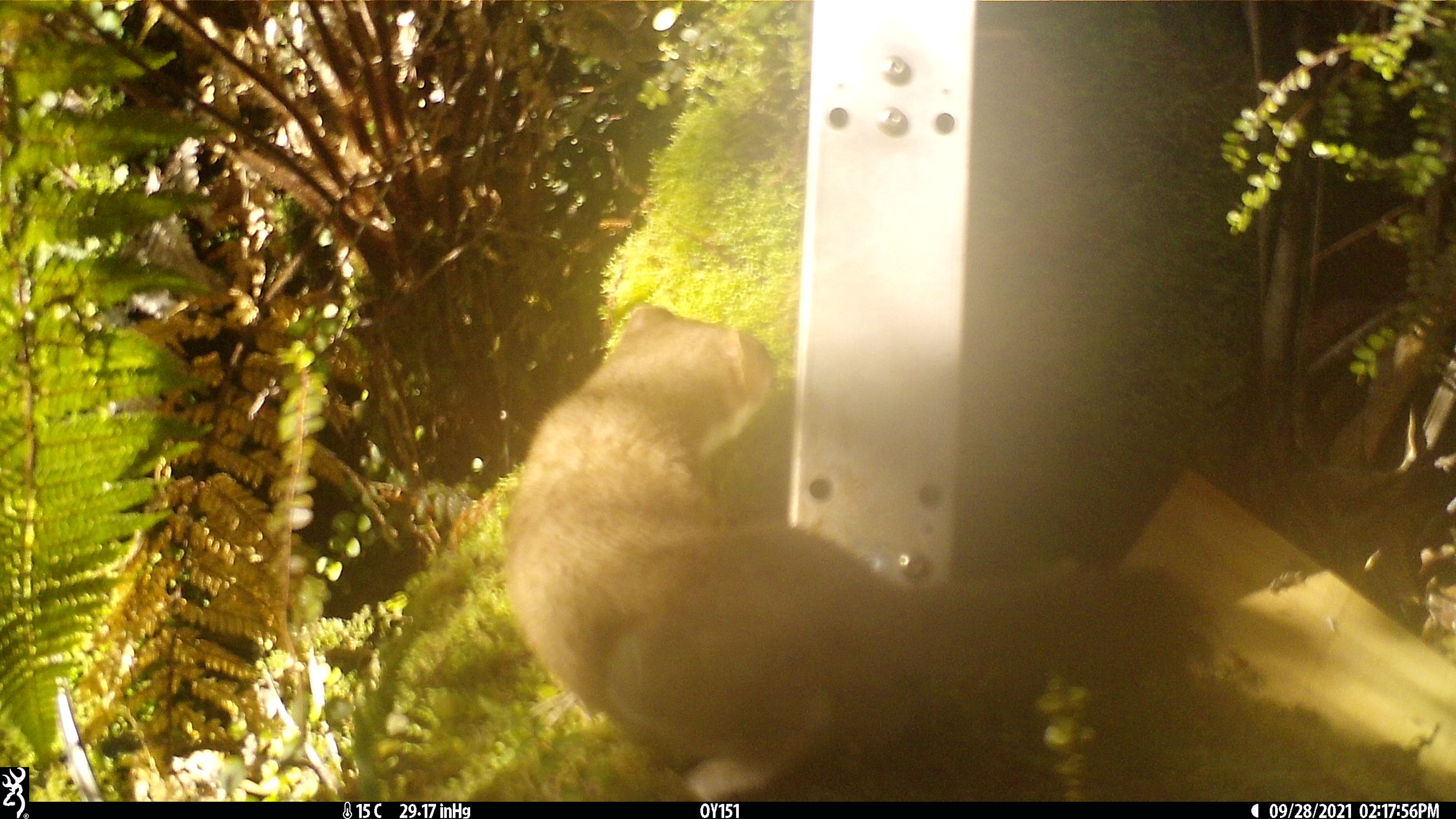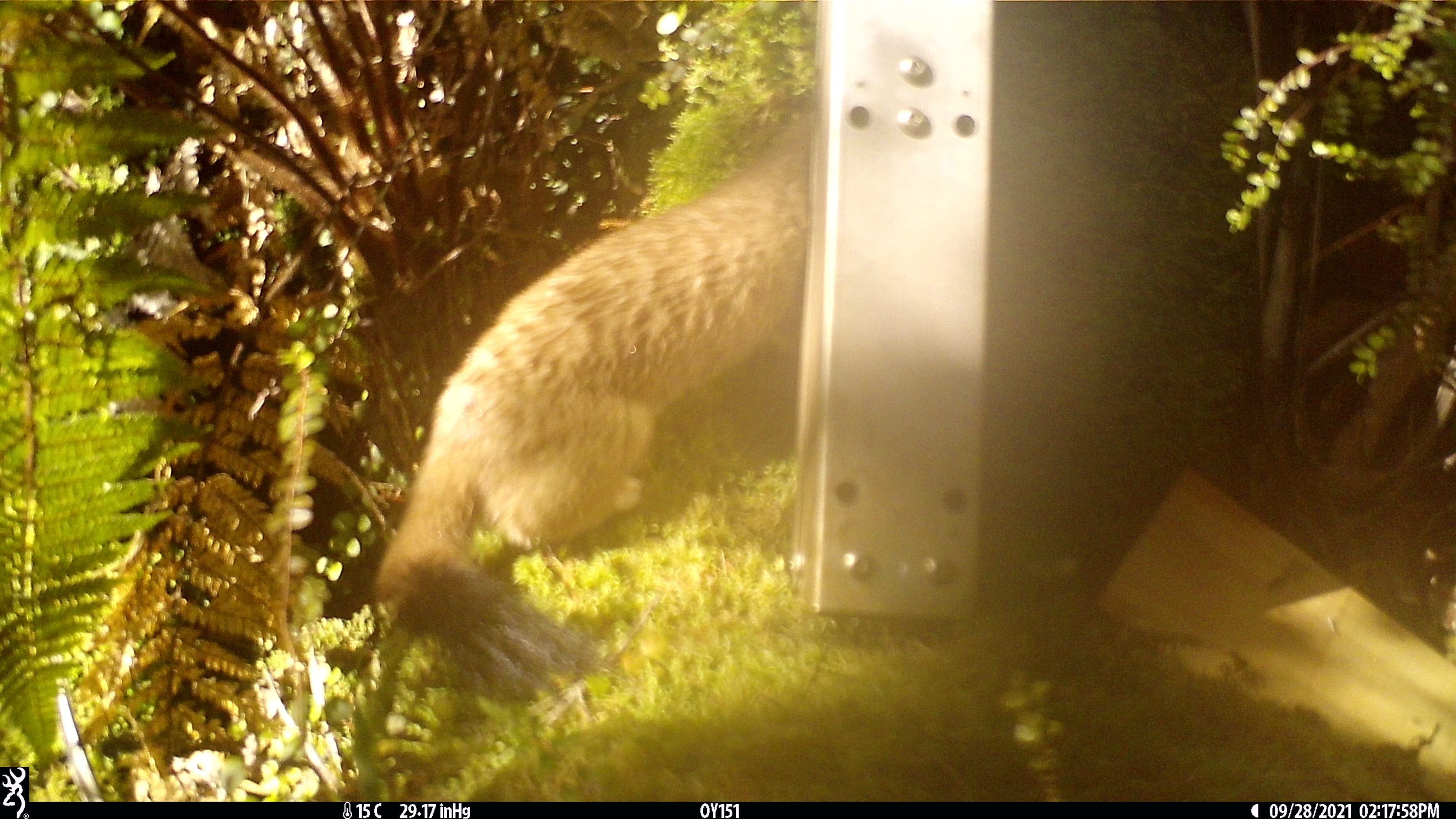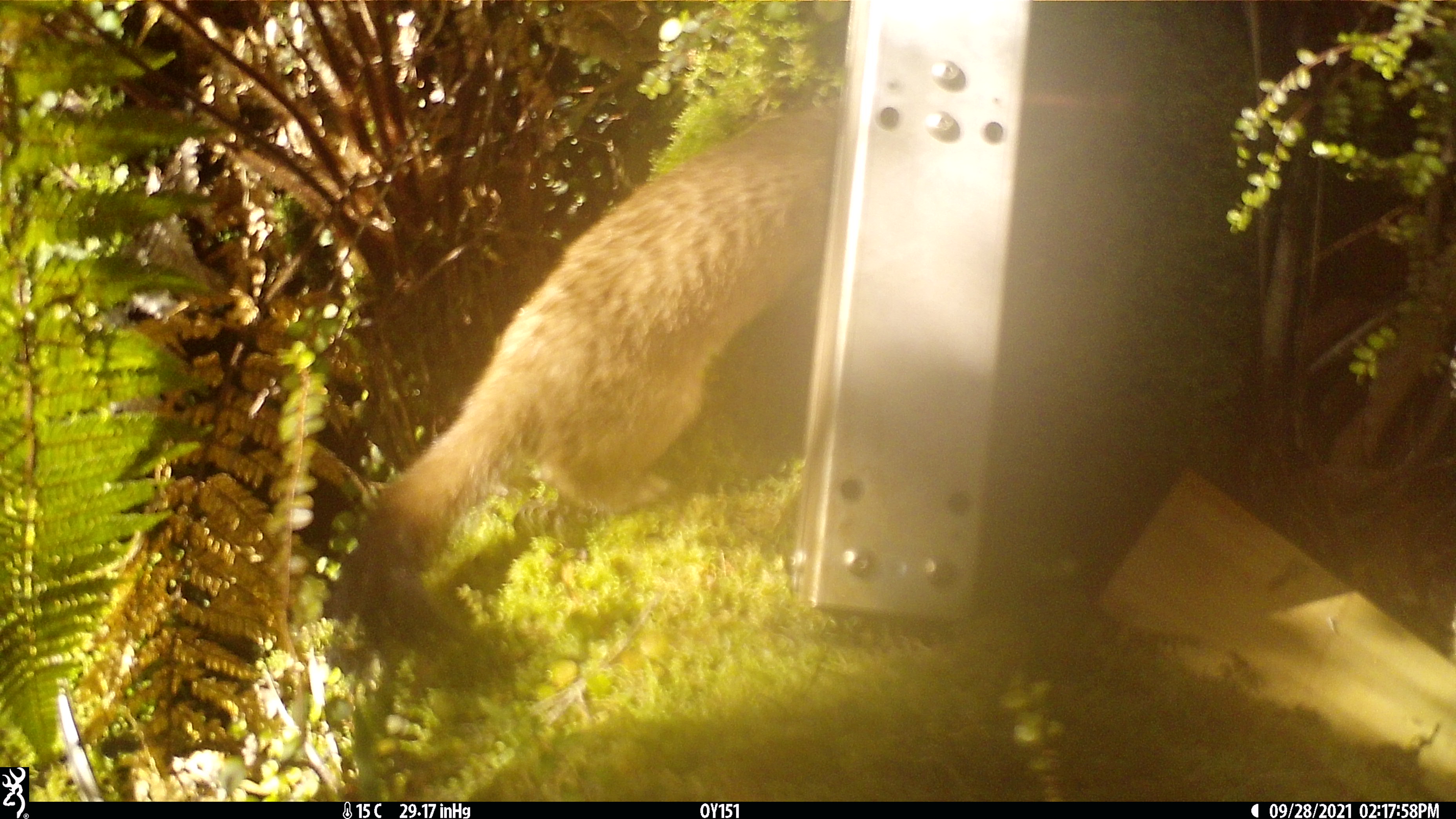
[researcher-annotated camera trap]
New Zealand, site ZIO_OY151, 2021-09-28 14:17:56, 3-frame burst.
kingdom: Animalia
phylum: Chordata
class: Mammalia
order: Carnivora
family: Mustelidae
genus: Mustela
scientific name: Mustela erminea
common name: stoat